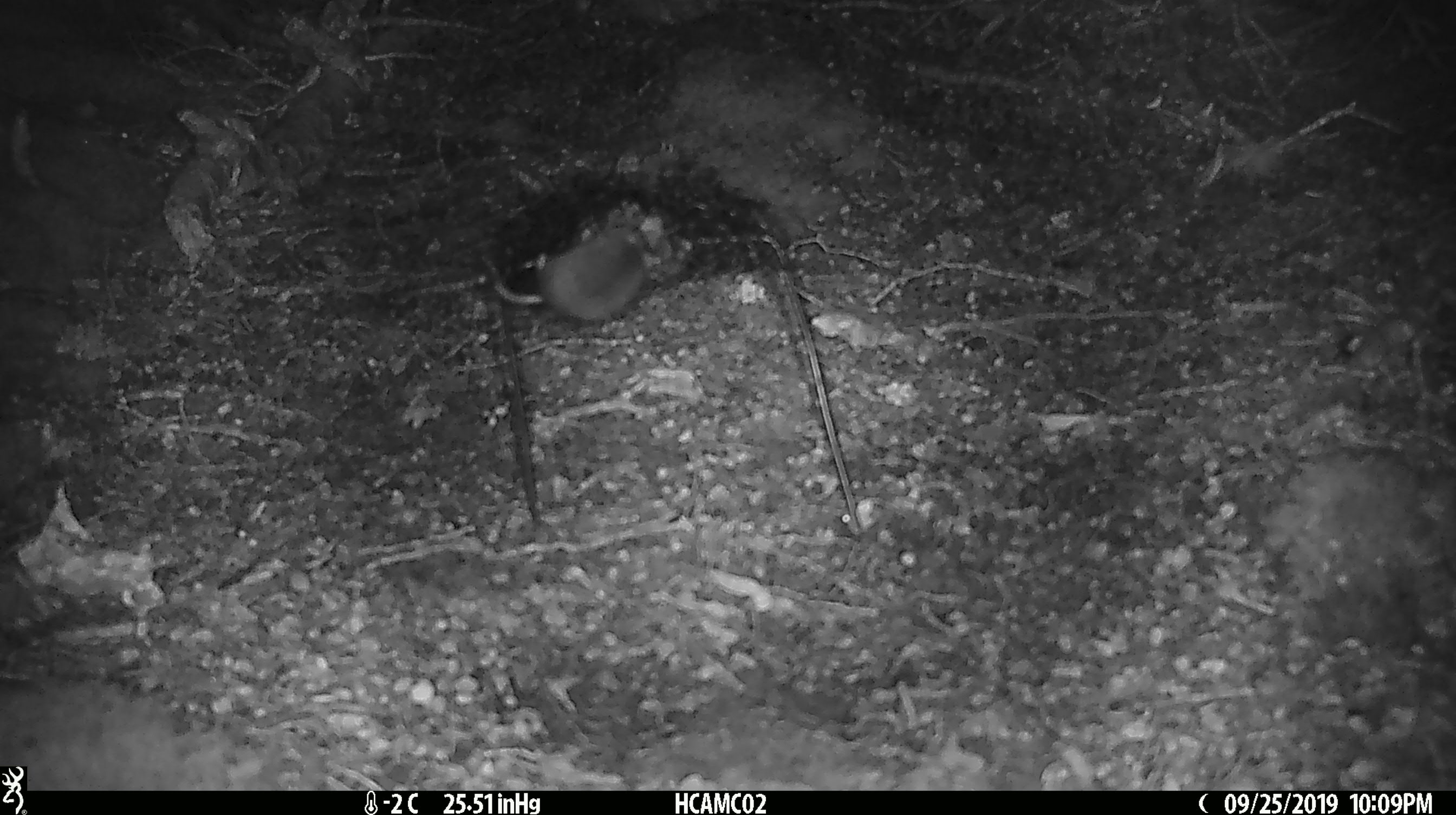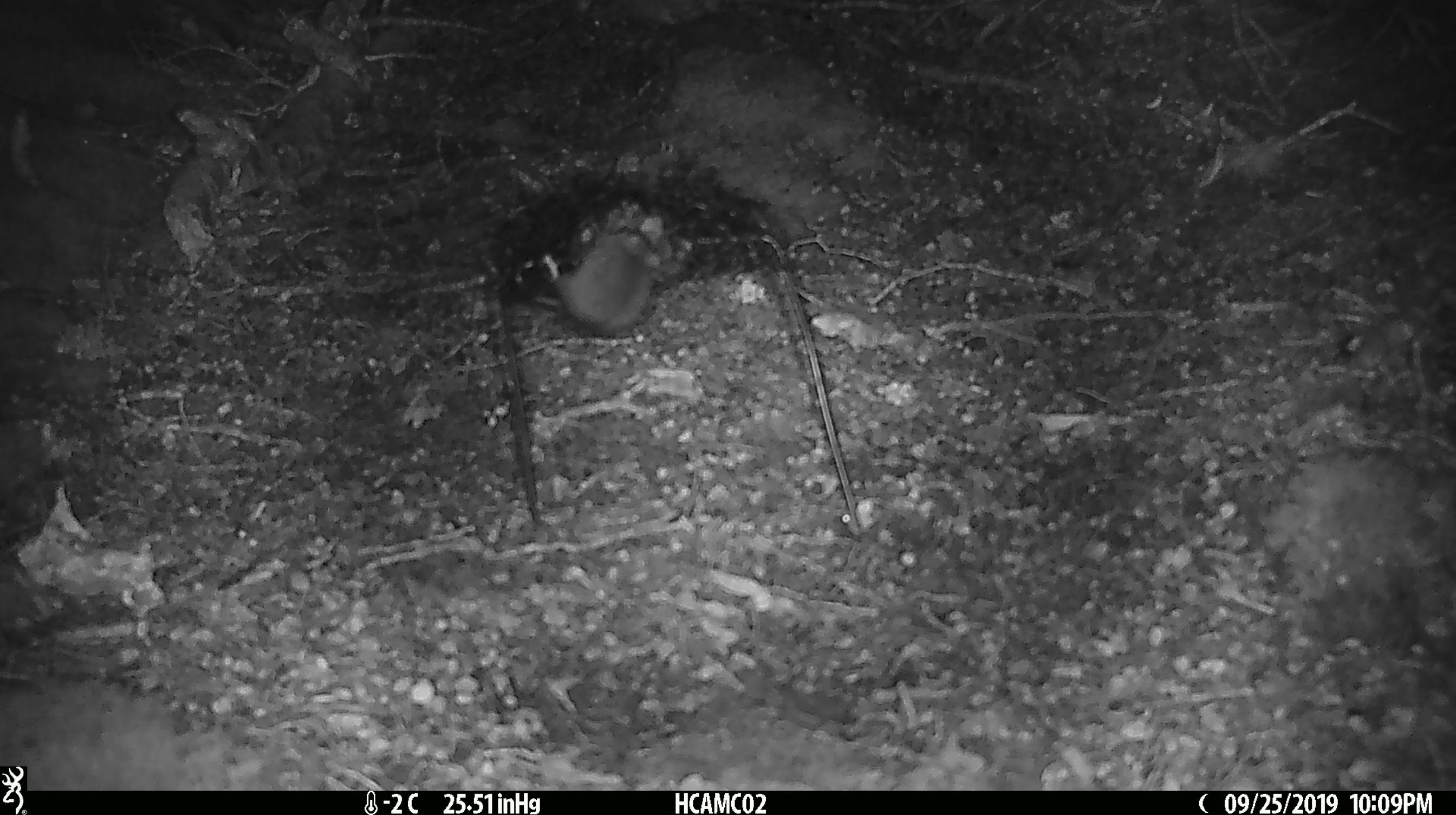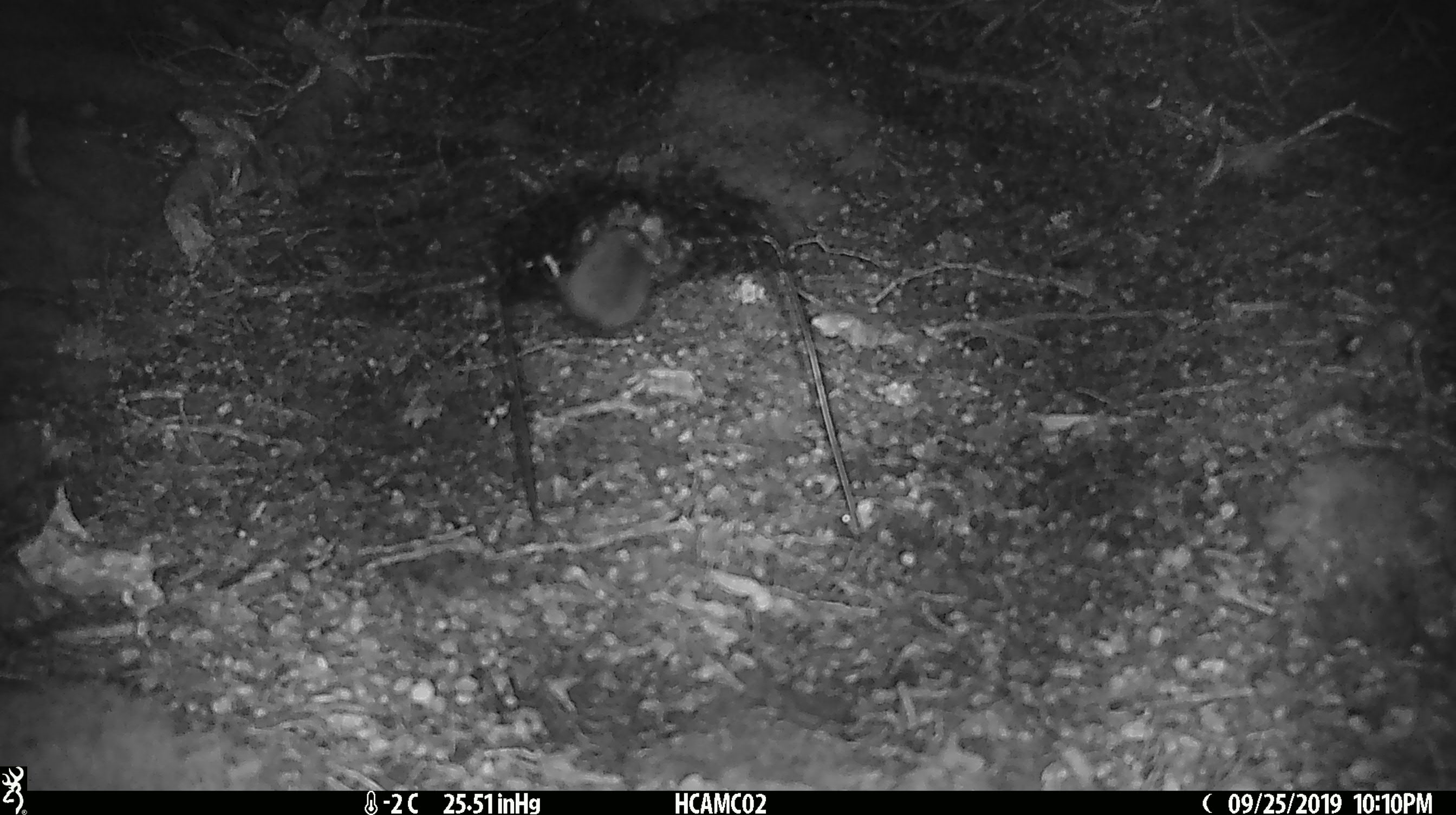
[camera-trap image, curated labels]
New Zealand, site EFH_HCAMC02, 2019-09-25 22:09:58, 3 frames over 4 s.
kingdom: Animalia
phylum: Chordata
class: Mammalia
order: Rodentia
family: Muridae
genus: Mus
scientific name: Mus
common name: mouse